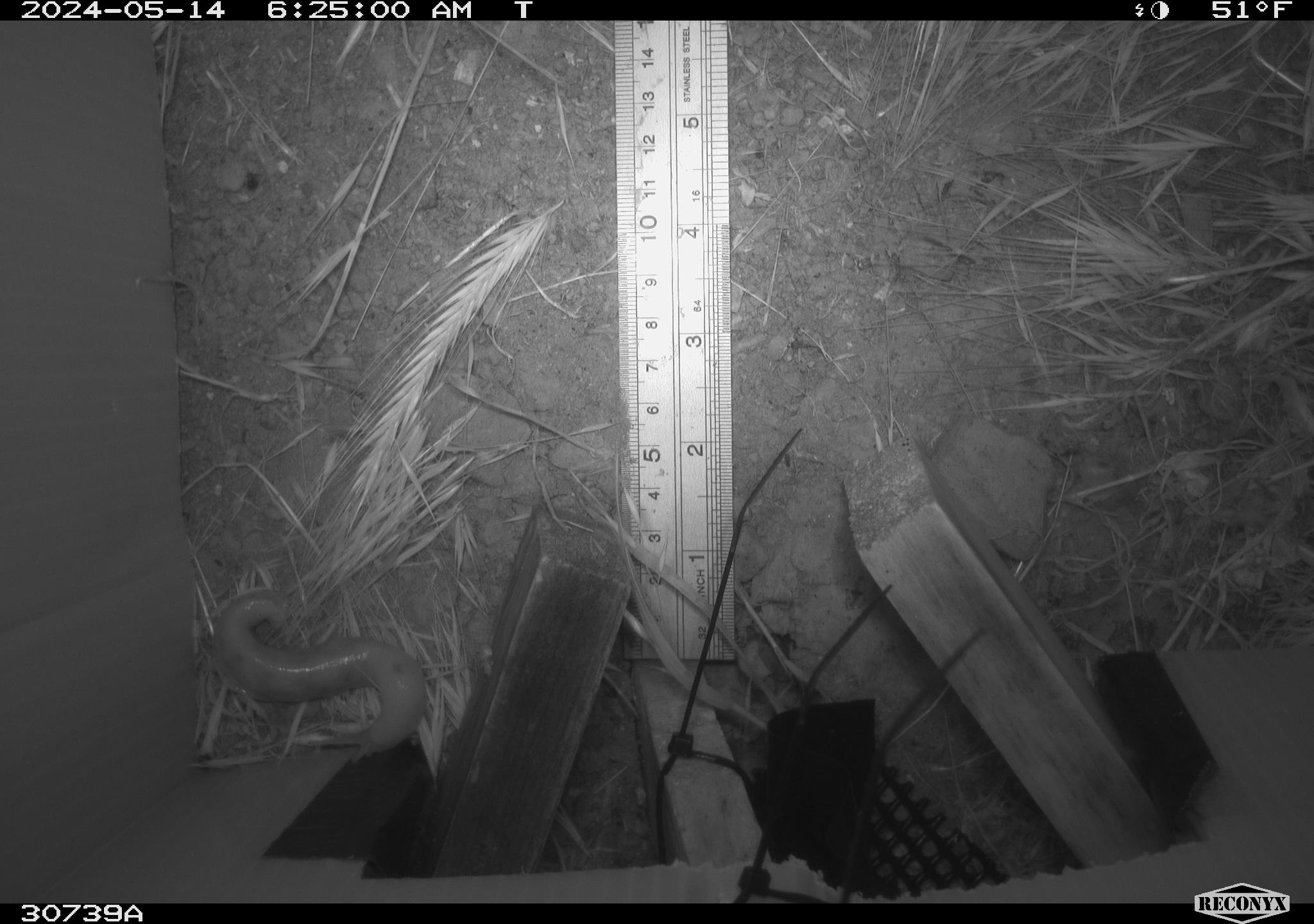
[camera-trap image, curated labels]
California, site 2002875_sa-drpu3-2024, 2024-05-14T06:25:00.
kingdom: Animalia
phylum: Mollusca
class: Gastropoda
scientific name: Gastropoda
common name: gastropods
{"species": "gastropods (Gastropoda)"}